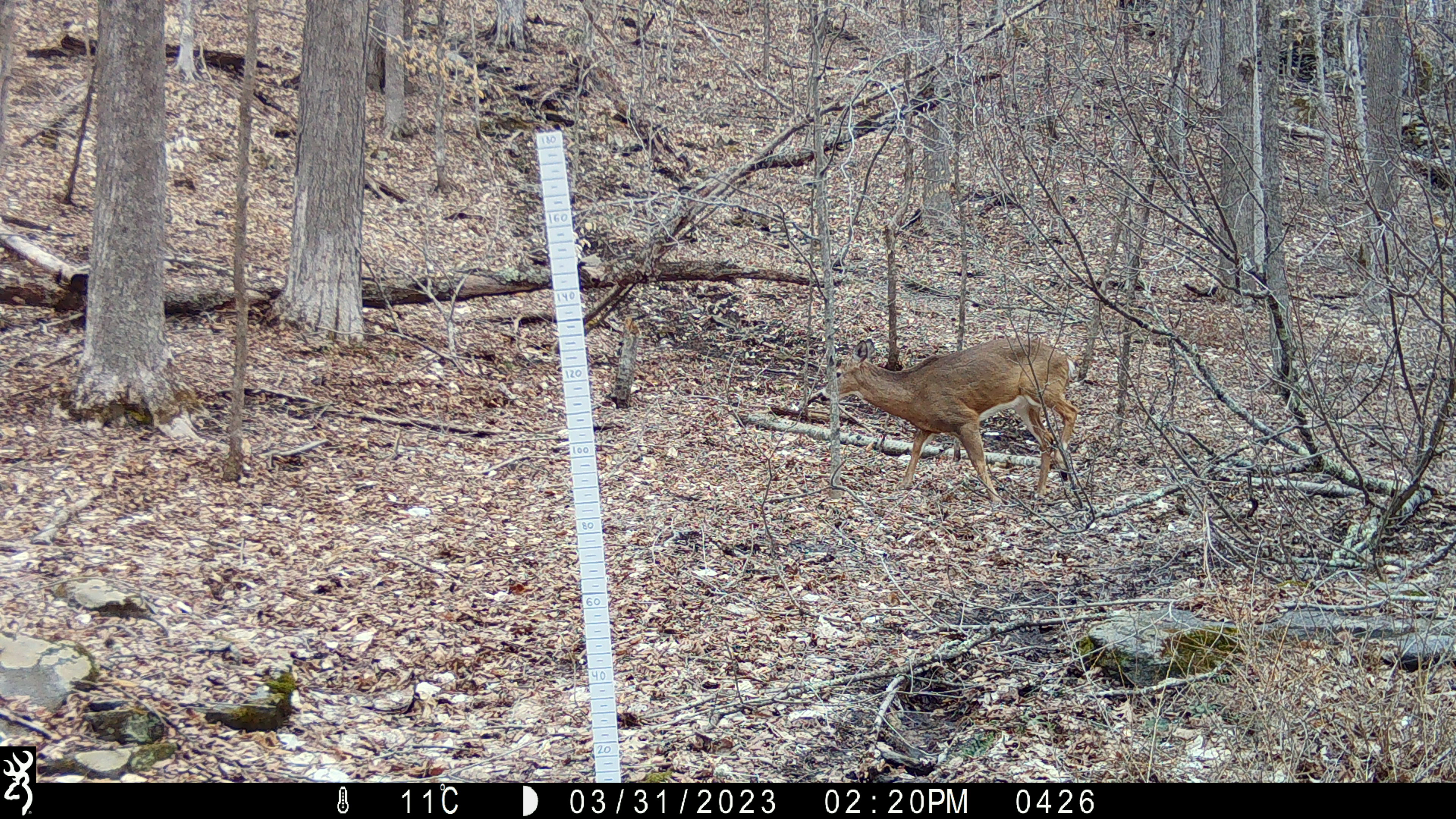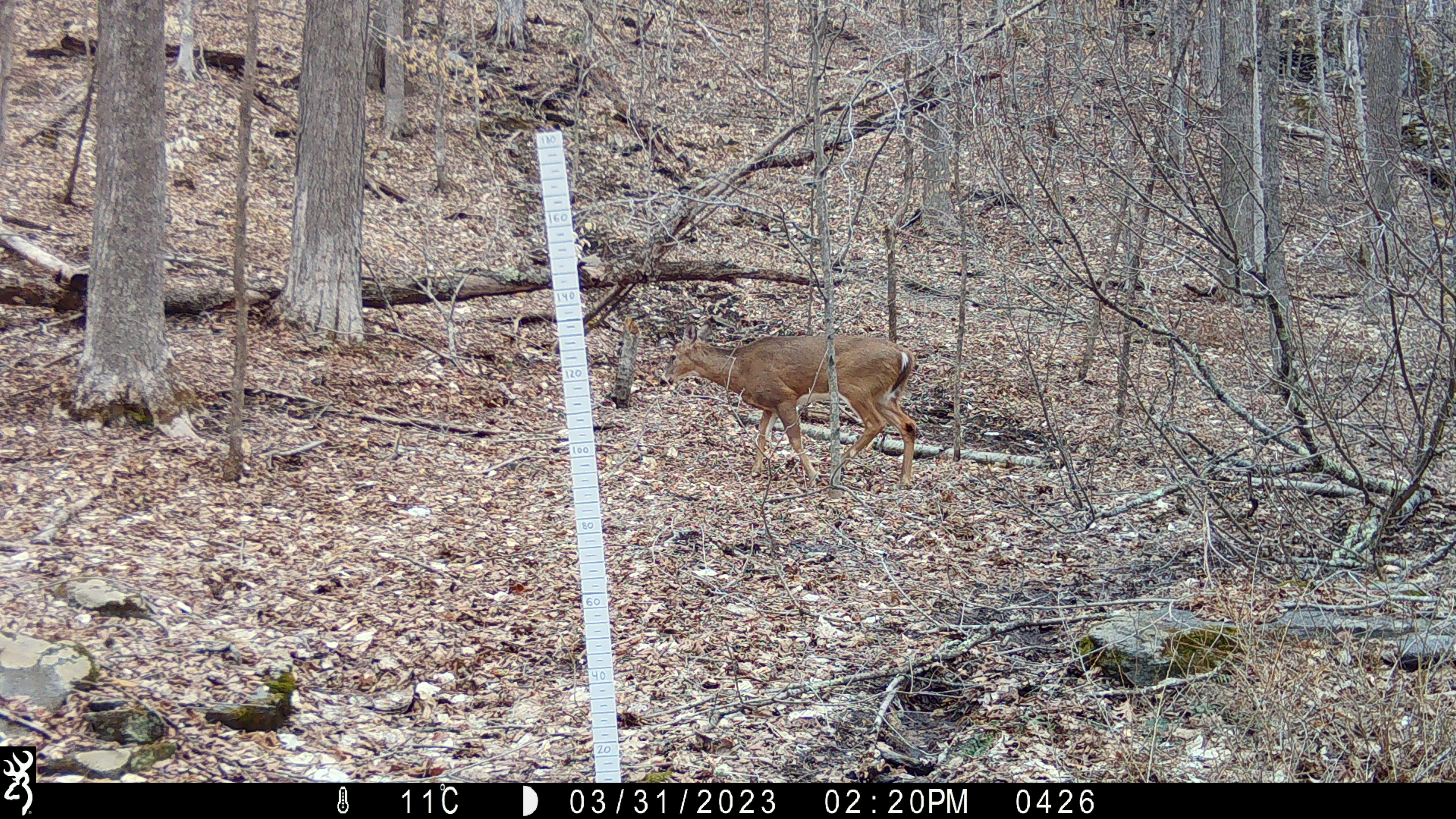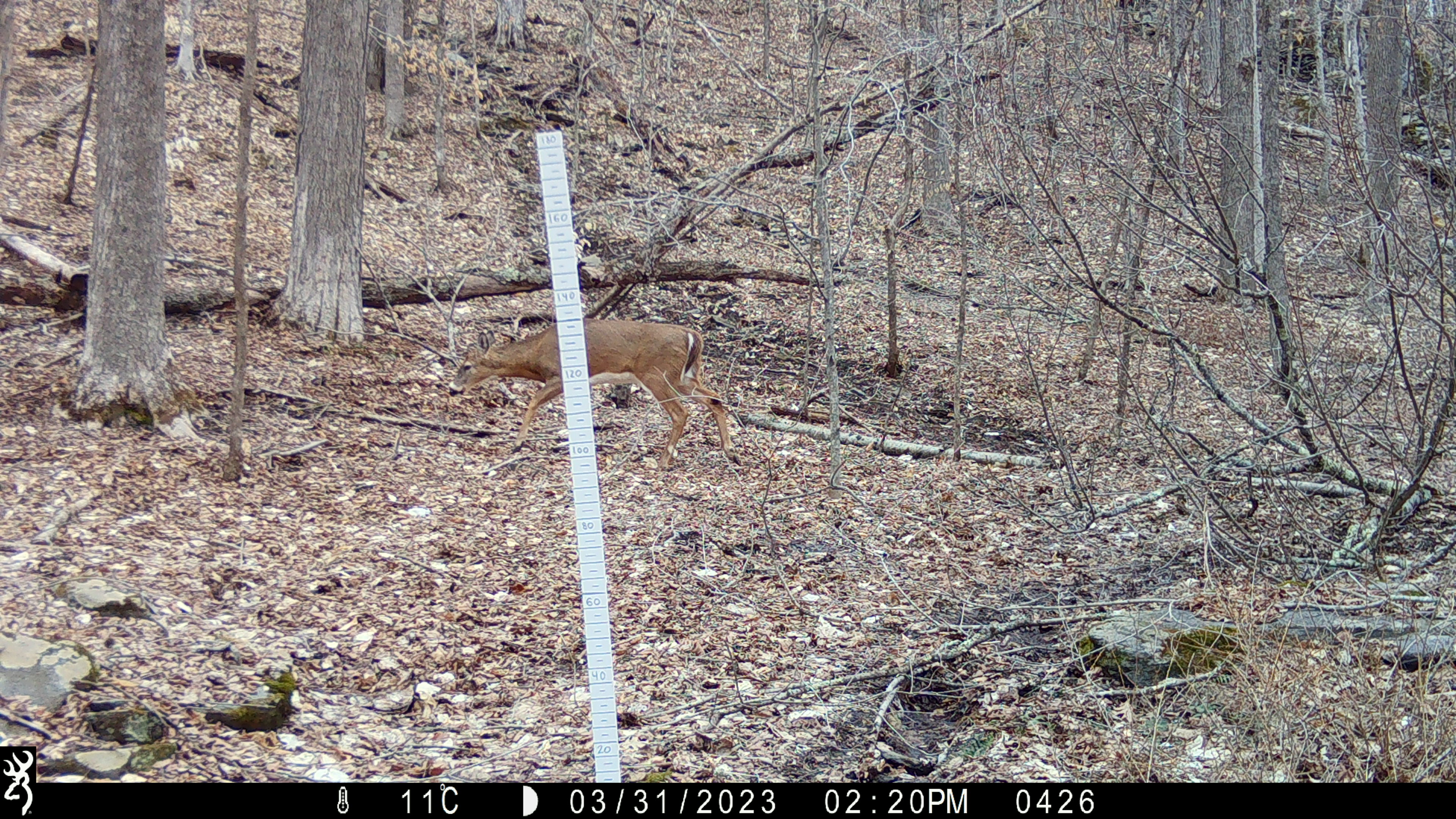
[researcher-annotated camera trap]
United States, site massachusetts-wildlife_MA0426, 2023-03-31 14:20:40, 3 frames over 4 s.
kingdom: Animalia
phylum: Chordata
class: Mammalia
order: Artiodactyla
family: Cervidae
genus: Odocoileus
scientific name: Odocoileus virginianus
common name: white-tailed deer